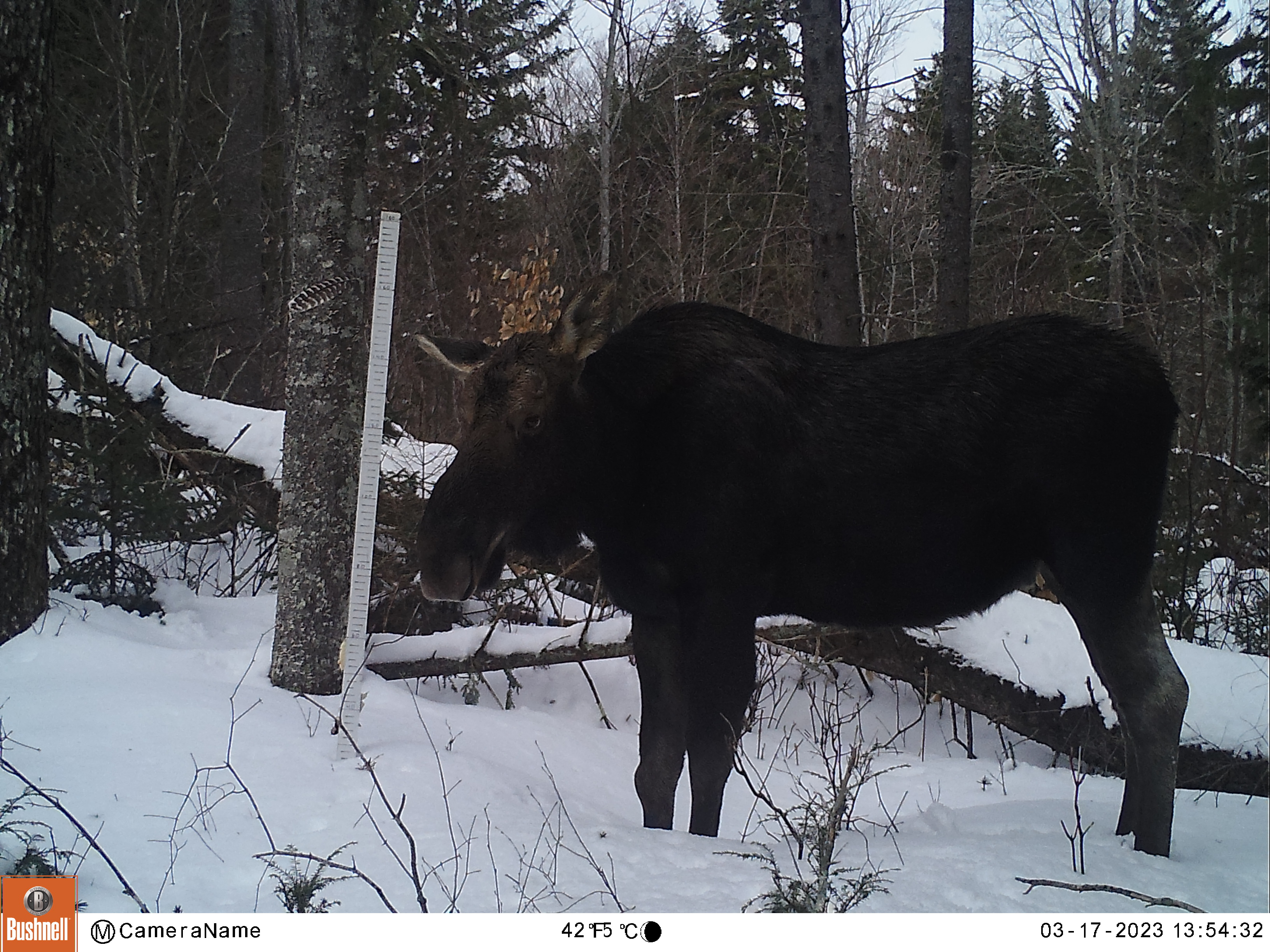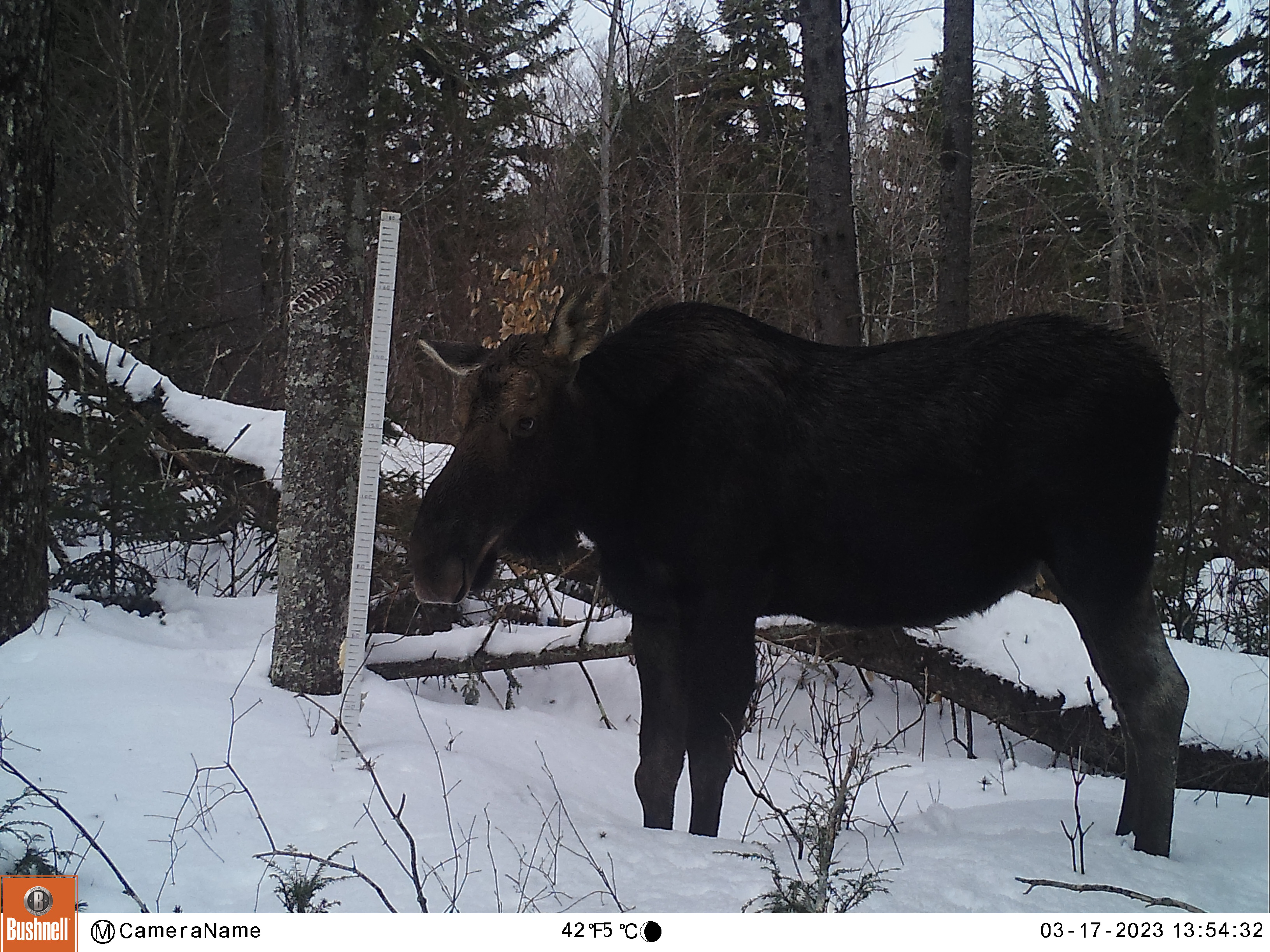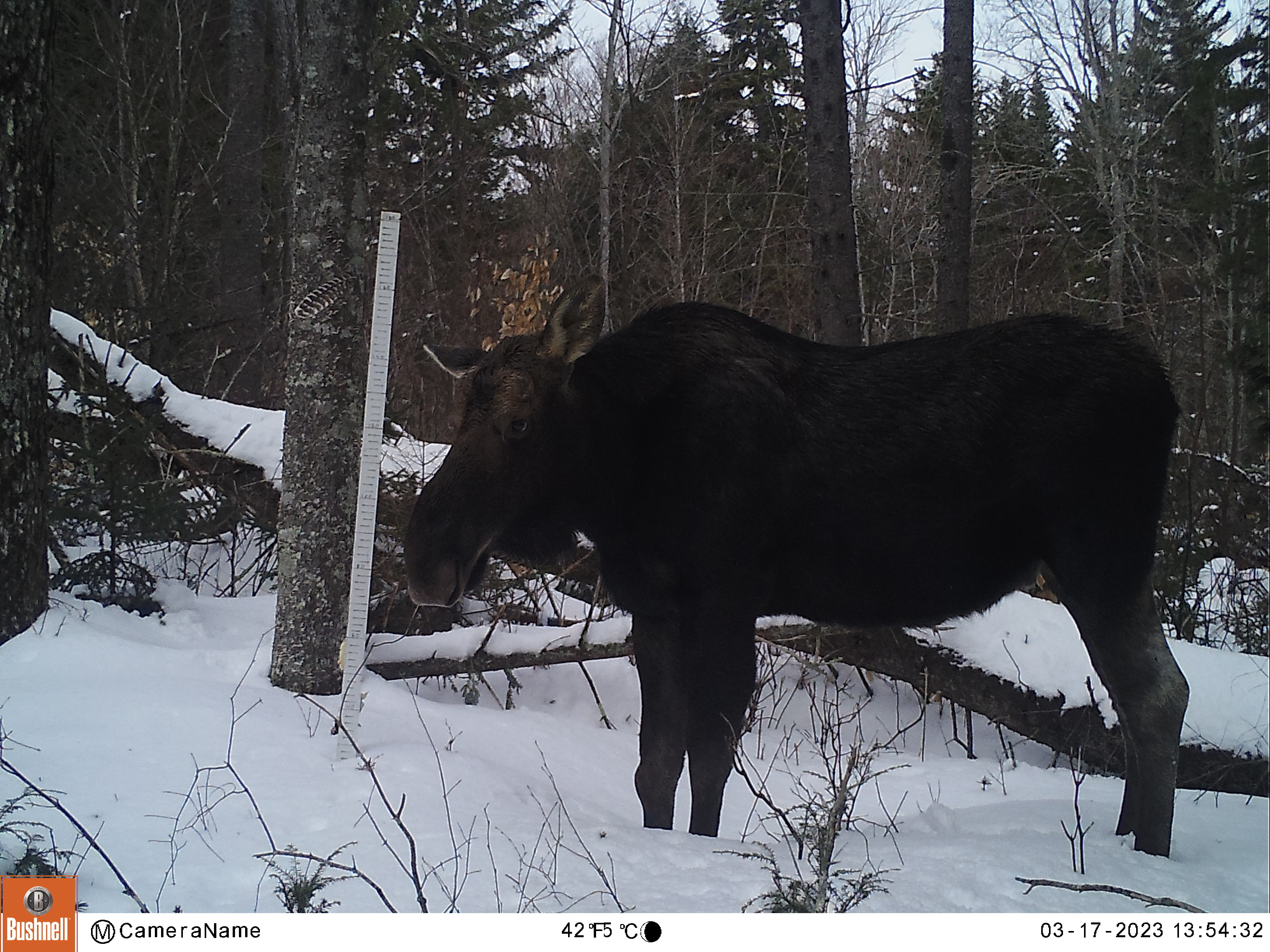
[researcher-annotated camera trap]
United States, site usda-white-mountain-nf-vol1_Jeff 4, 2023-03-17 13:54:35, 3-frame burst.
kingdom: Animalia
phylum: Chordata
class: Mammalia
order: Artiodactyla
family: Cervidae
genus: Alces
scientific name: Alces alces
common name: moose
Moose (Alces alces).